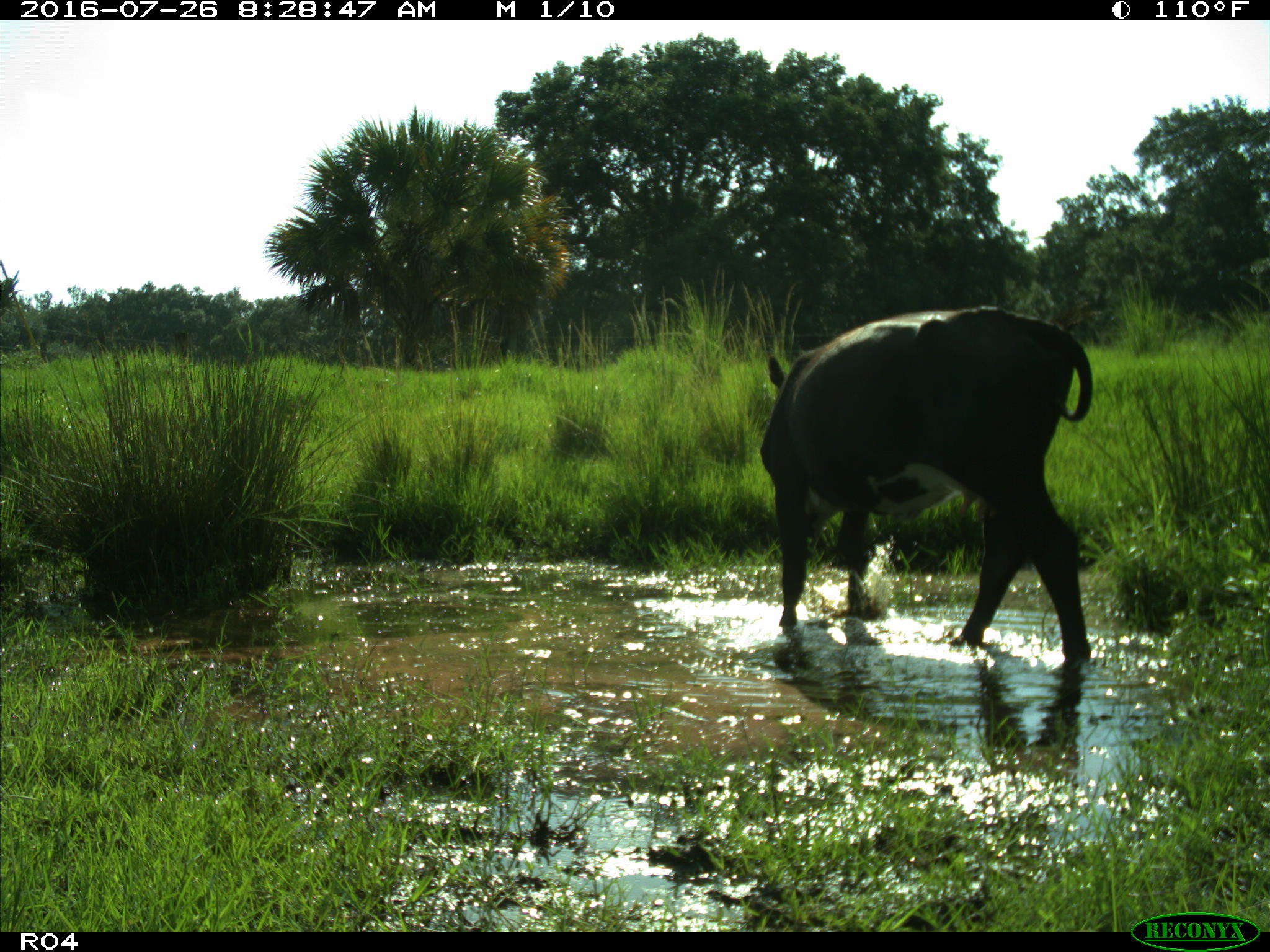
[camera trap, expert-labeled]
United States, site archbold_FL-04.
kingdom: Animalia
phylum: Chordata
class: Mammalia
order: Artiodactyla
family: Bovidae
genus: Bos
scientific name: Bos taurus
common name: domestic cow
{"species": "Bos taurus (domestic cow)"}